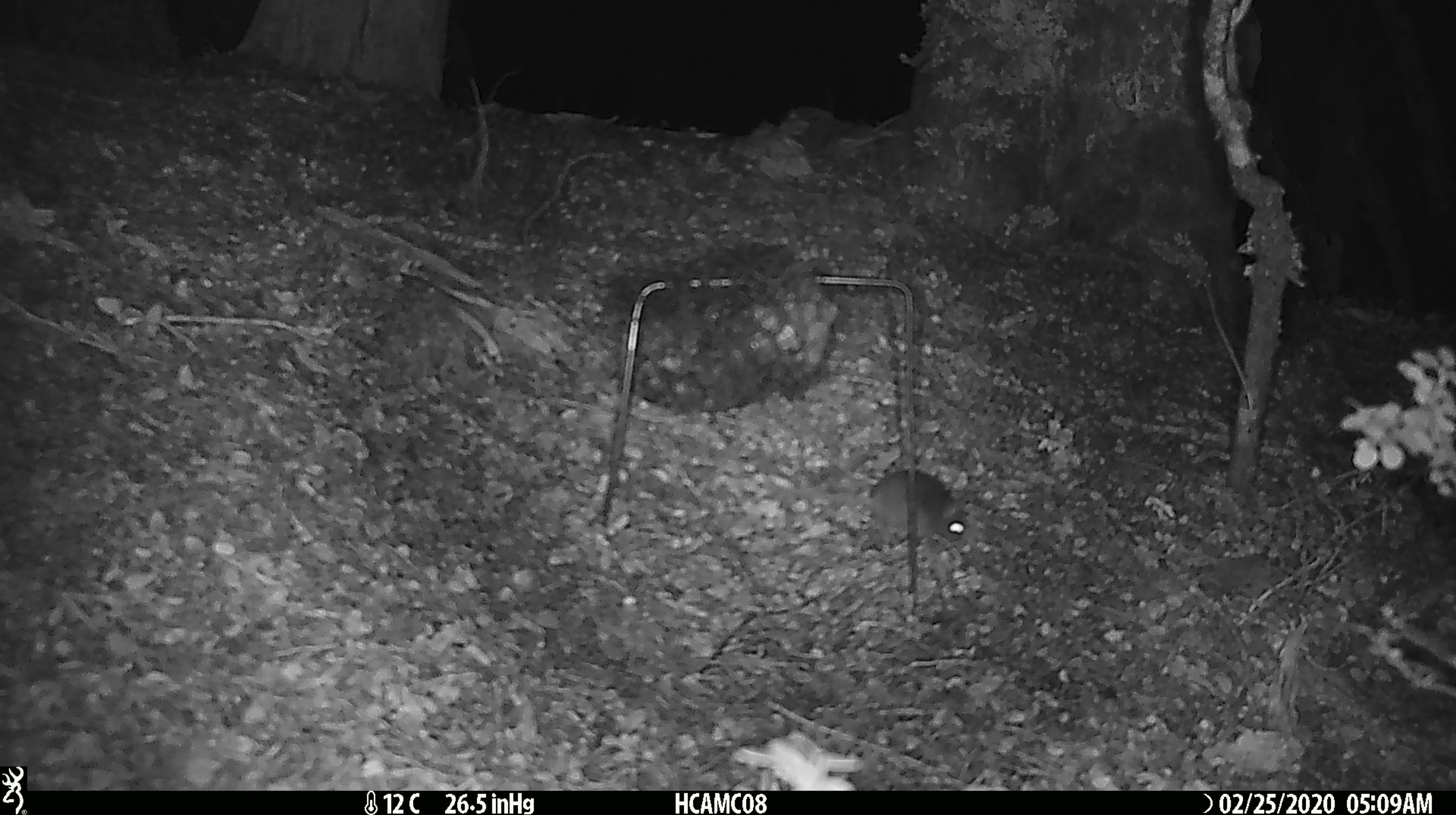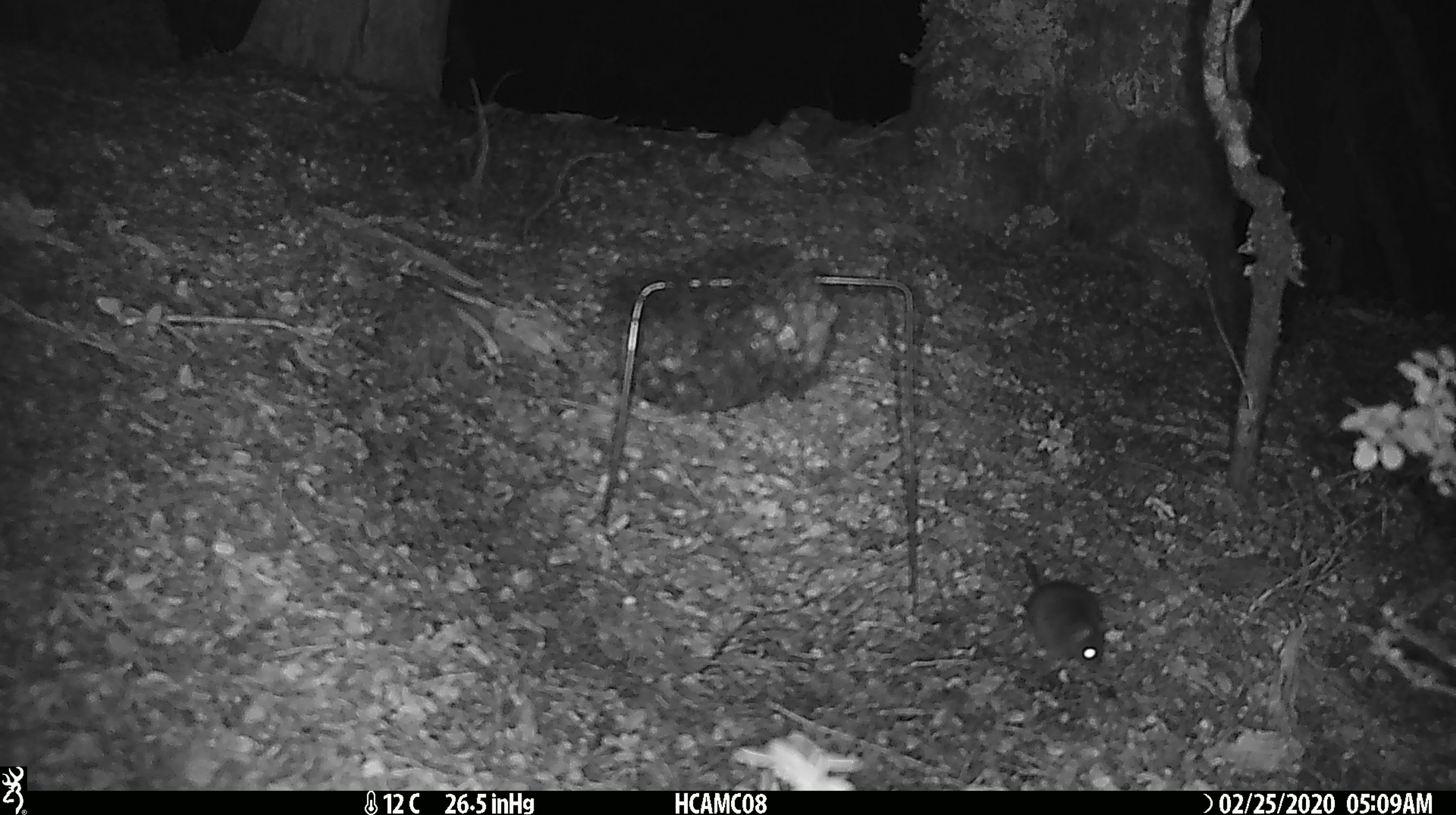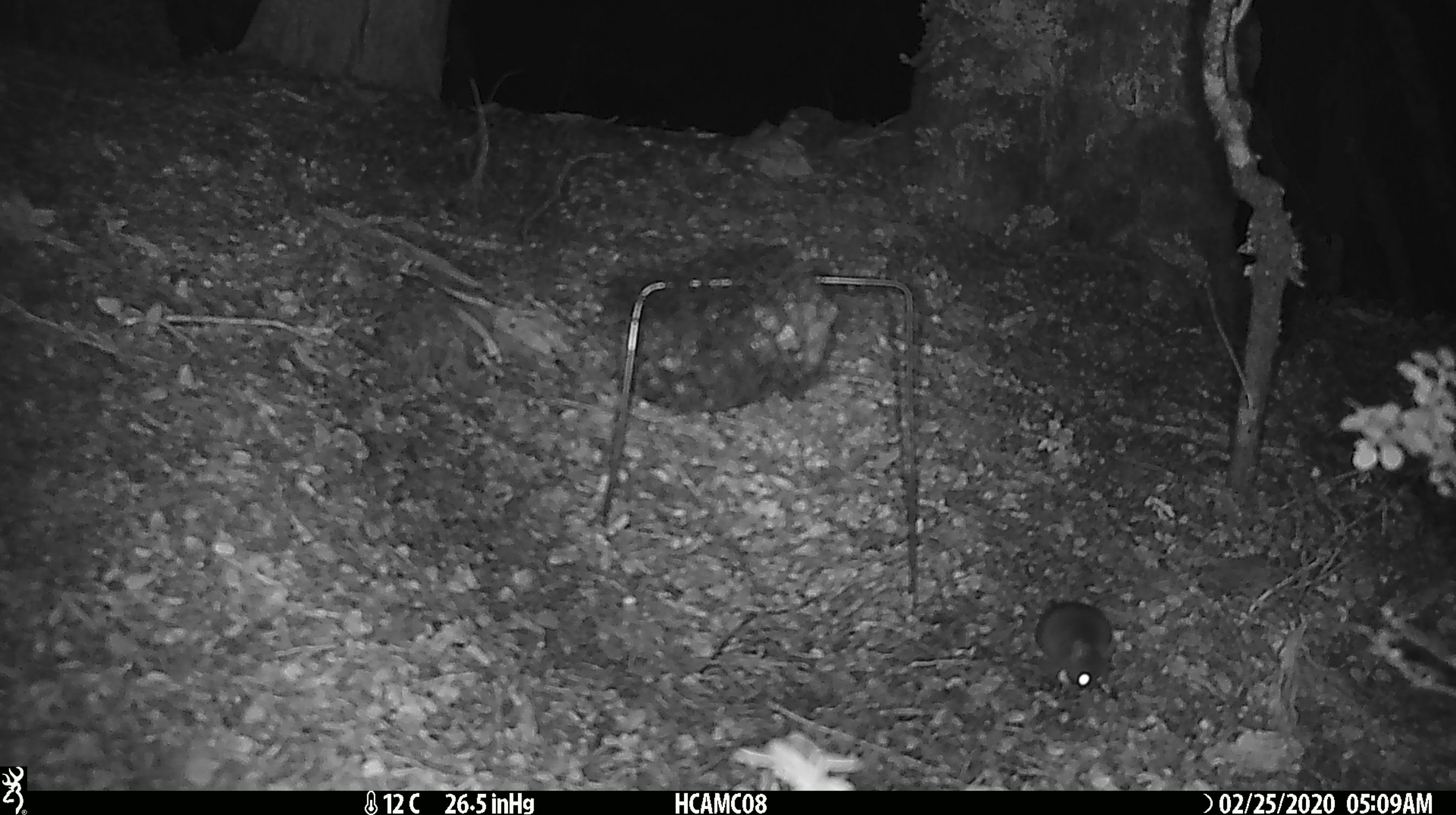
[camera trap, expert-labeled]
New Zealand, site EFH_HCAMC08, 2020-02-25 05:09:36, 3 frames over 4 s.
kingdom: Animalia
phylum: Chordata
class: Mammalia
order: Rodentia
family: Muridae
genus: Mus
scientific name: Mus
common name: mouse